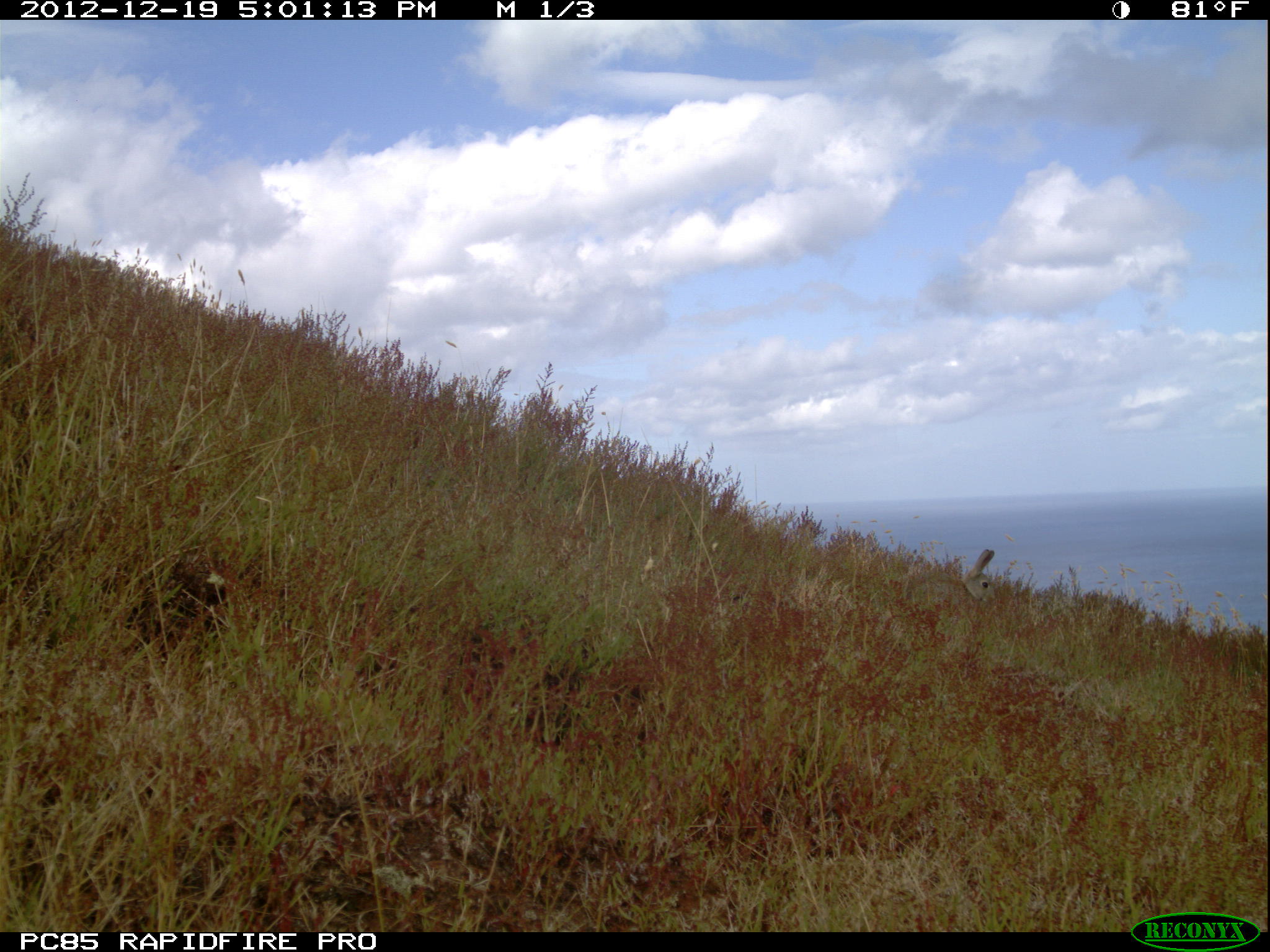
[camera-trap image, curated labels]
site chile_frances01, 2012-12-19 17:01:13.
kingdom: Animalia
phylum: Chordata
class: Mammalia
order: Lagomorpha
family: Leporidae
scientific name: Leporidae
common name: rabbits and hares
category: rabbit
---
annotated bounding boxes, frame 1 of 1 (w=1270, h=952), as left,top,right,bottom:
rabbit: 904,548,995,609